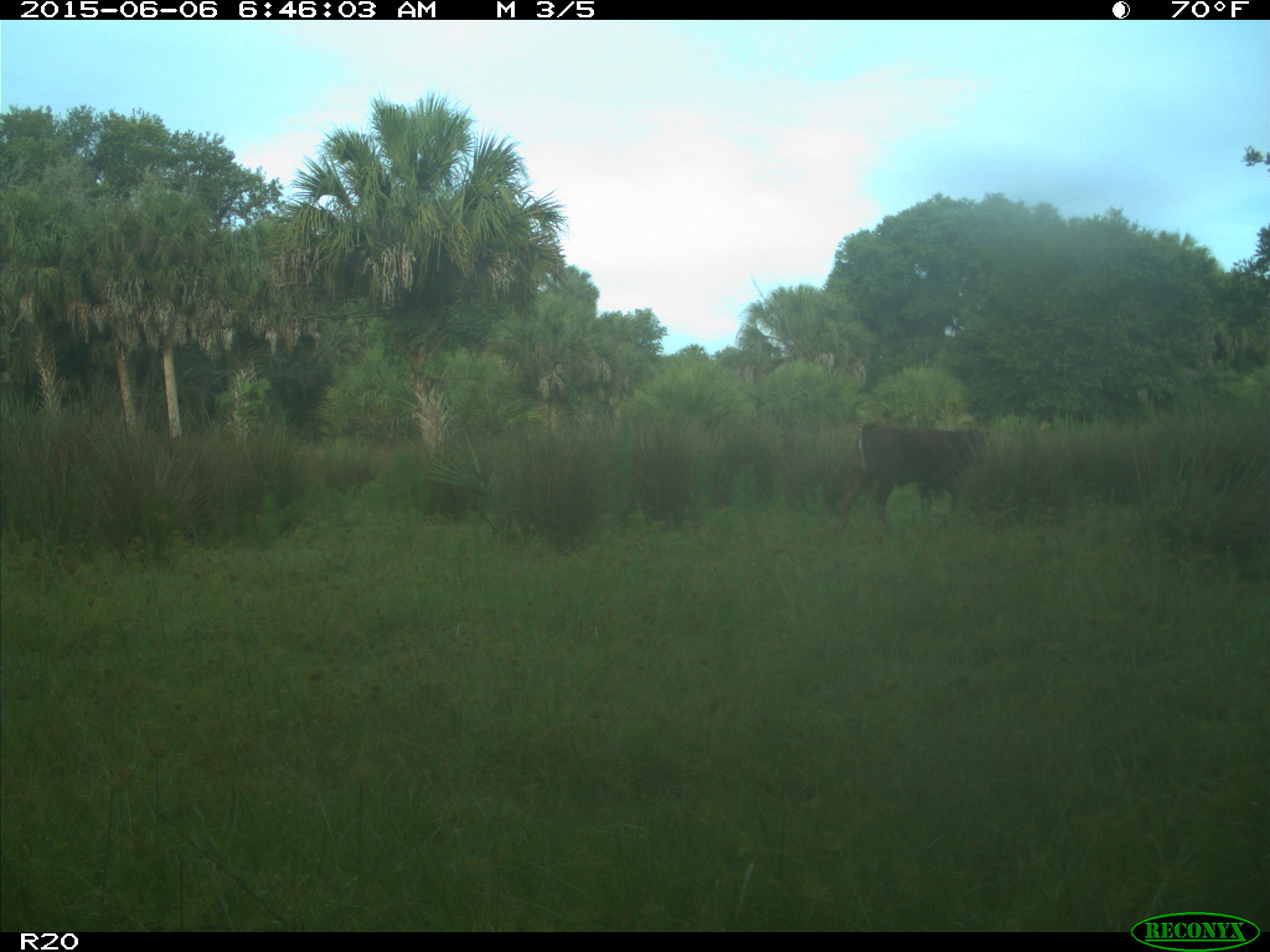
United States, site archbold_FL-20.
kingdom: Animalia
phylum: Chordata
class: Mammalia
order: Artiodactyla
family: Bovidae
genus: Bos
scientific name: Bos taurus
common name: domestic cow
Bos taurus (domestic cow).